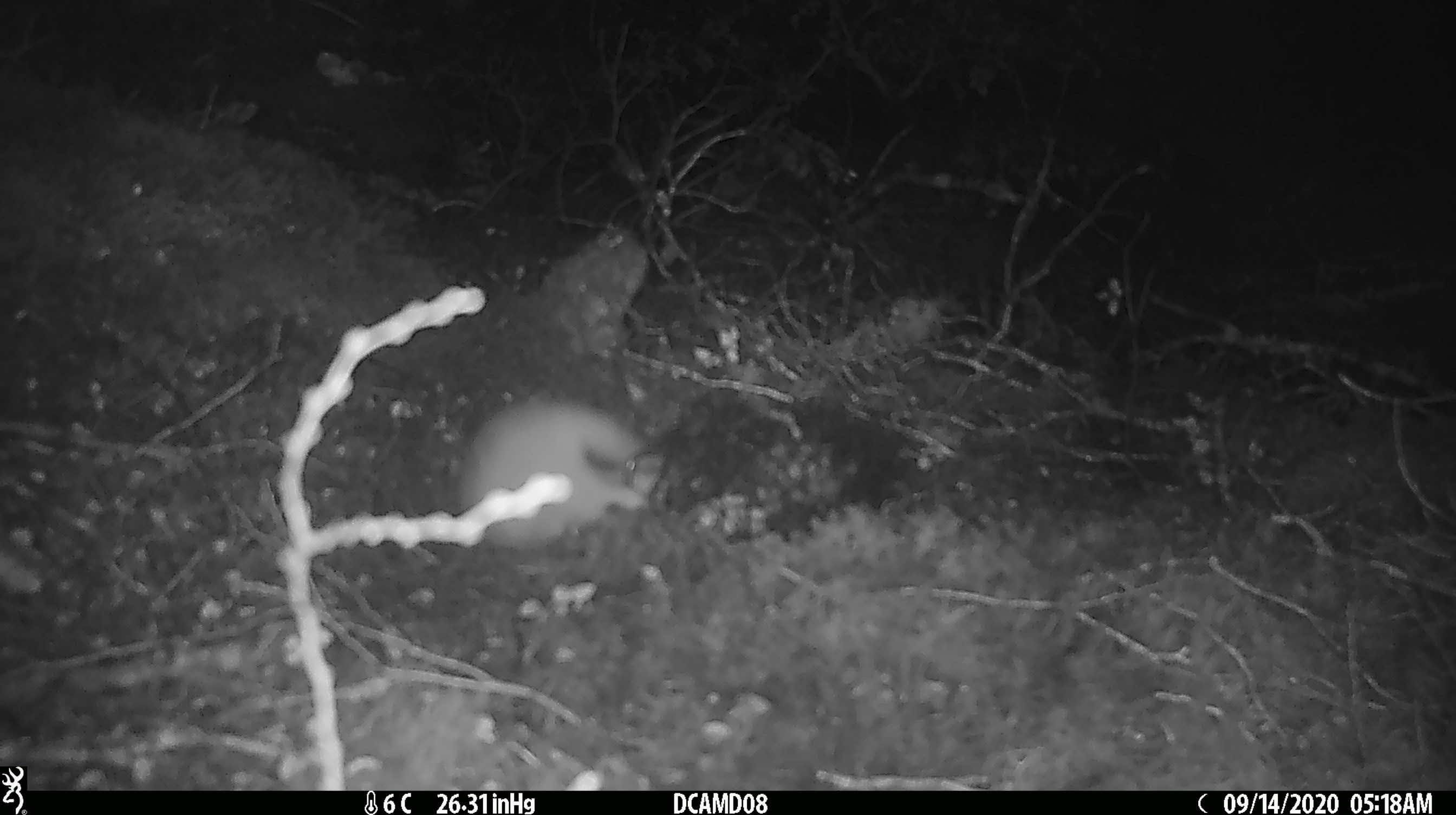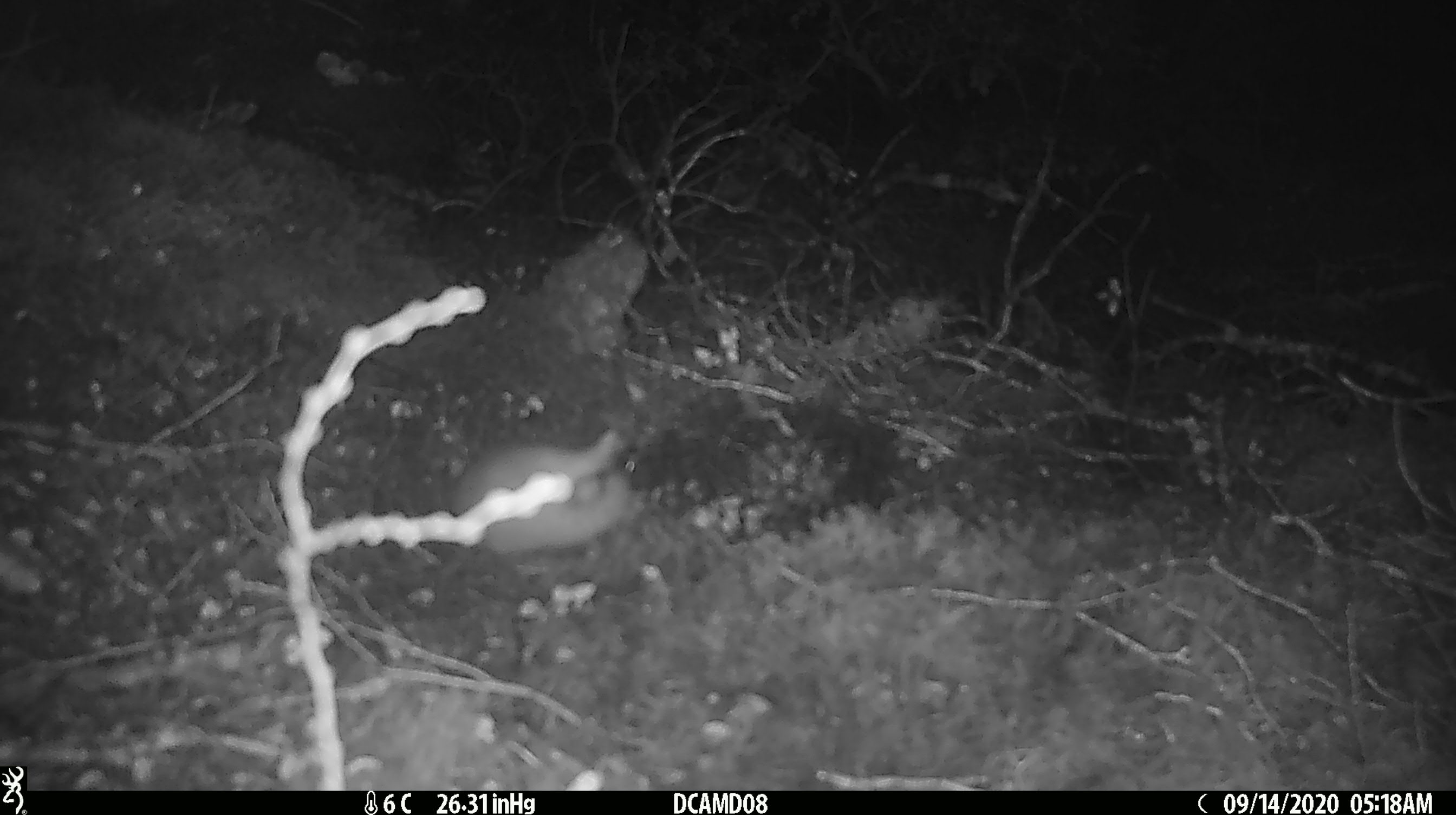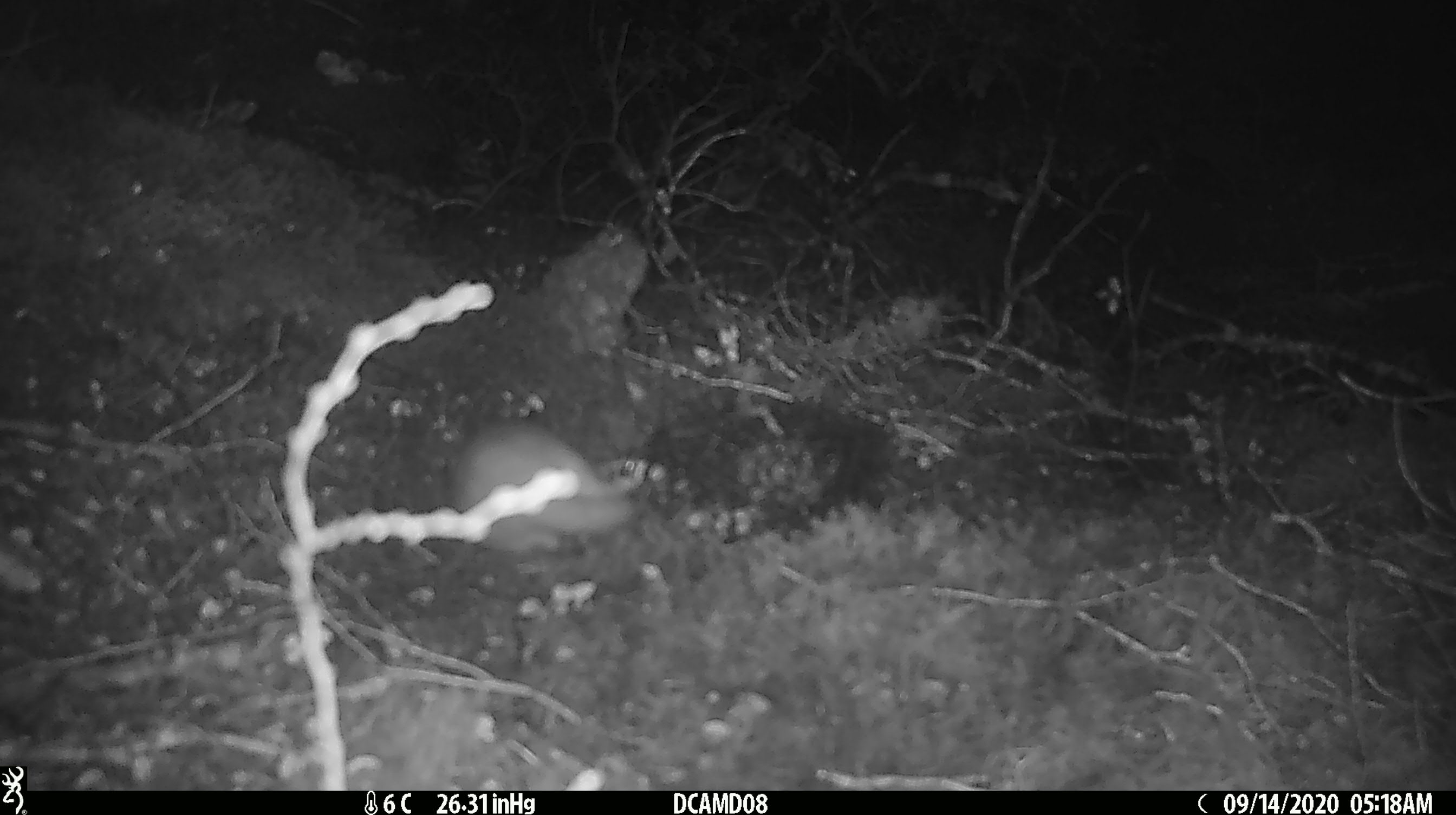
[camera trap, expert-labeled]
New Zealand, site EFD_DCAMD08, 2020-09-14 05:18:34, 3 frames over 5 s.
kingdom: Animalia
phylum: Chordata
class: Mammalia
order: Carnivora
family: Mustelidae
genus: Mustela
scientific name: Mustela erminea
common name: stoat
Stoat (Mustela erminea).